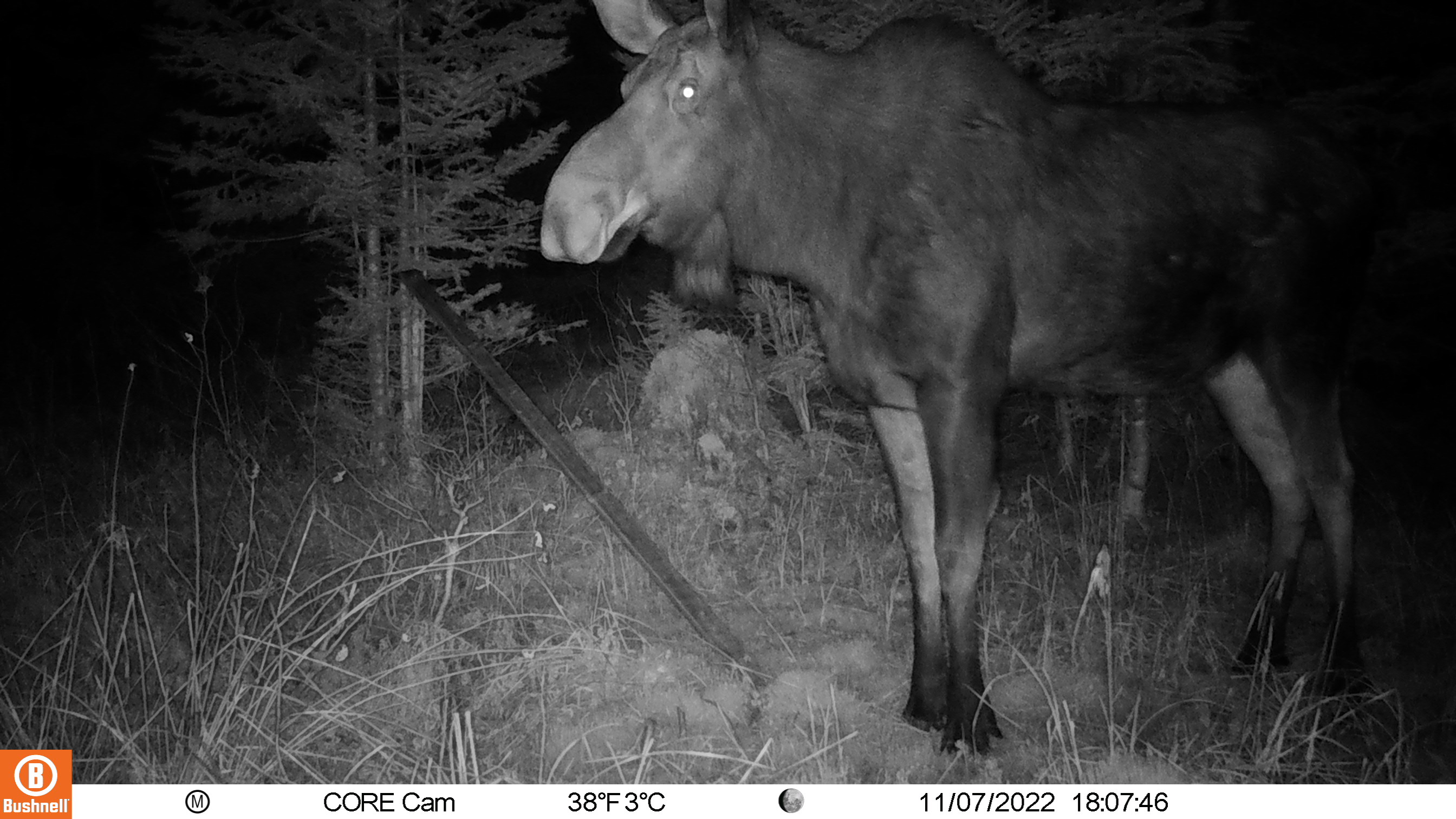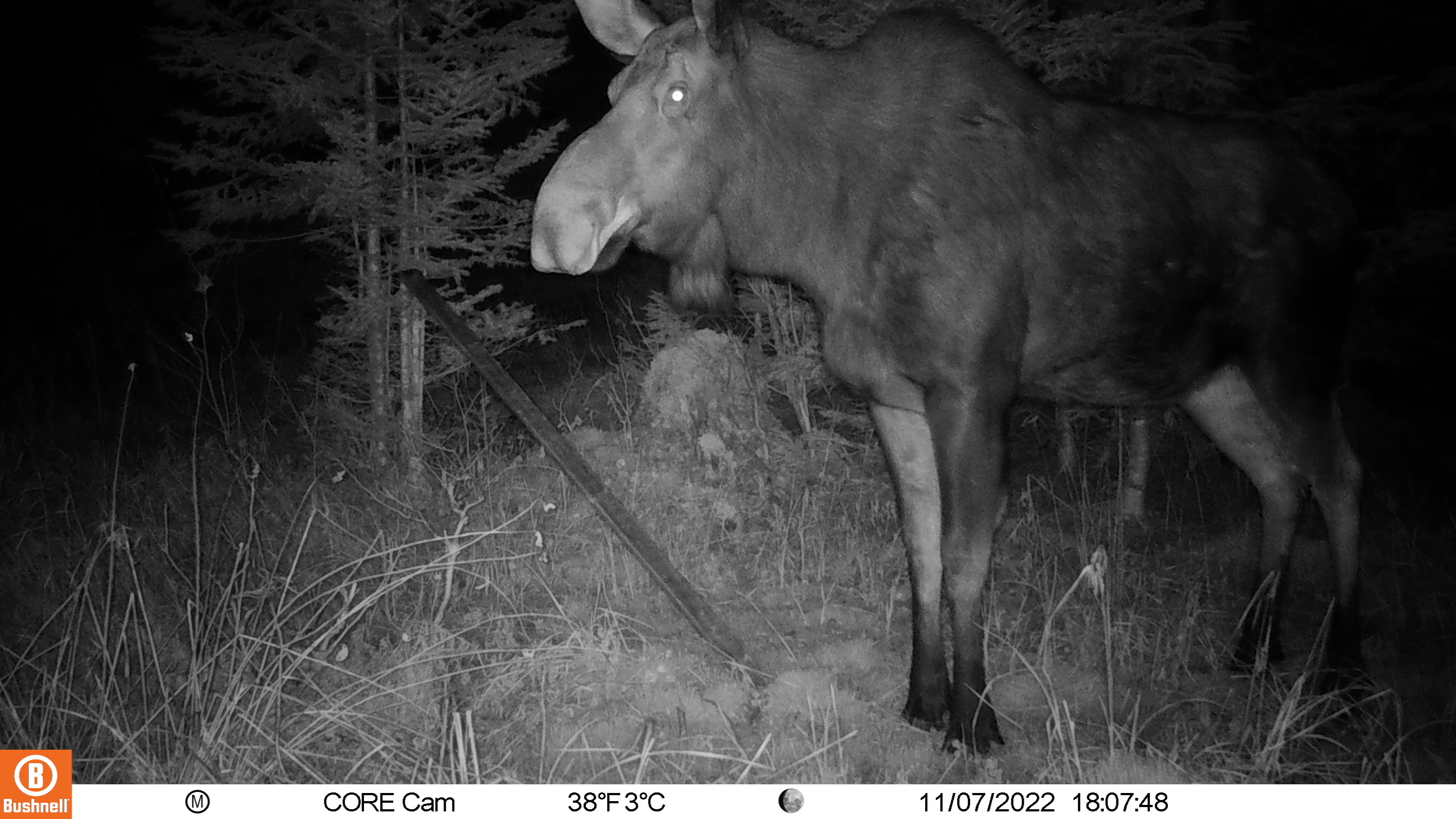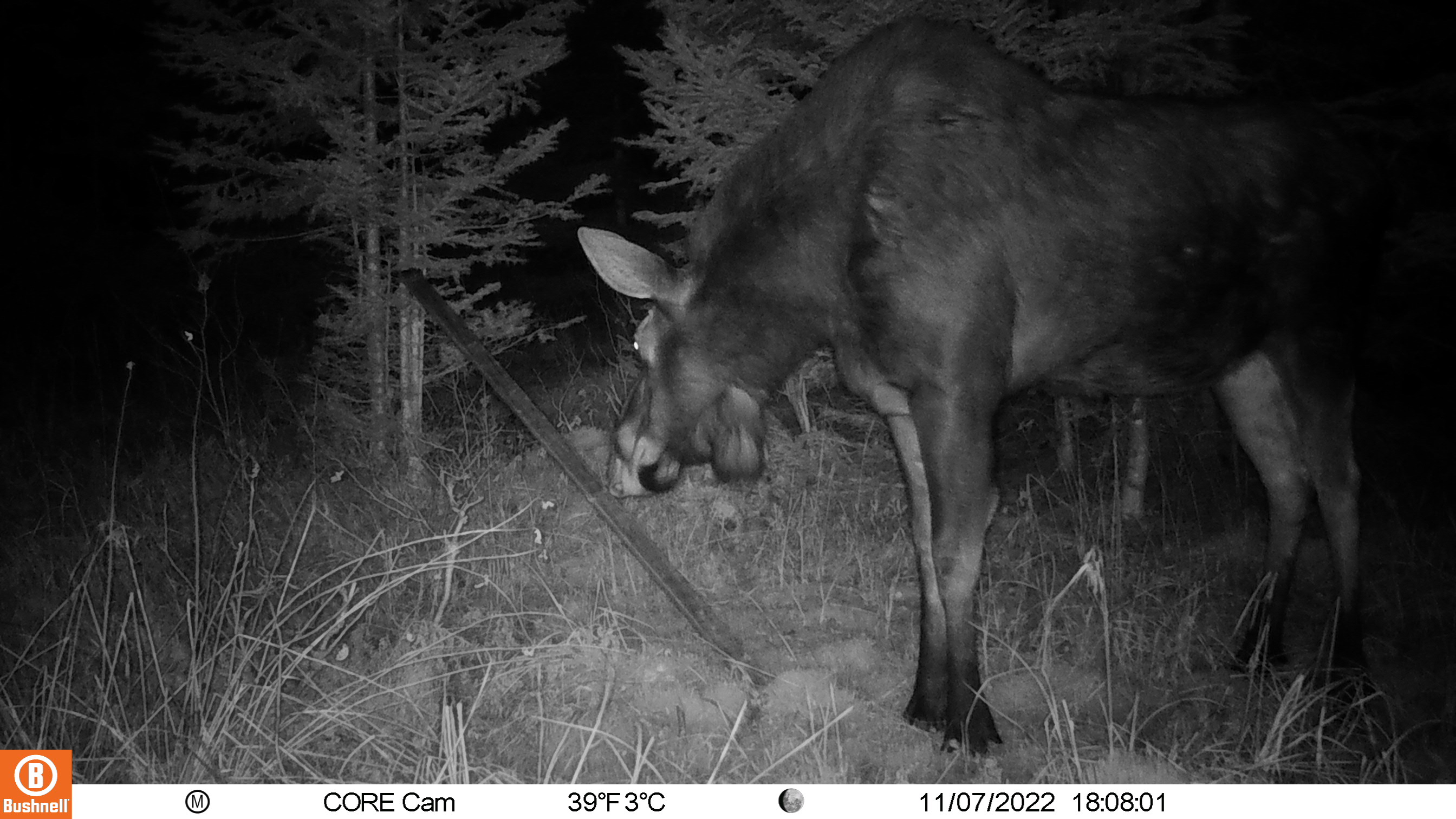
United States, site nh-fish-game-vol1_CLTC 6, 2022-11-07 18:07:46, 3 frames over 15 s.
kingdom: Animalia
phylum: Chordata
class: Mammalia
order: Artiodactyla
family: Cervidae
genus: Alces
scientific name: Alces alces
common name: moose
Moose (Alces alces).